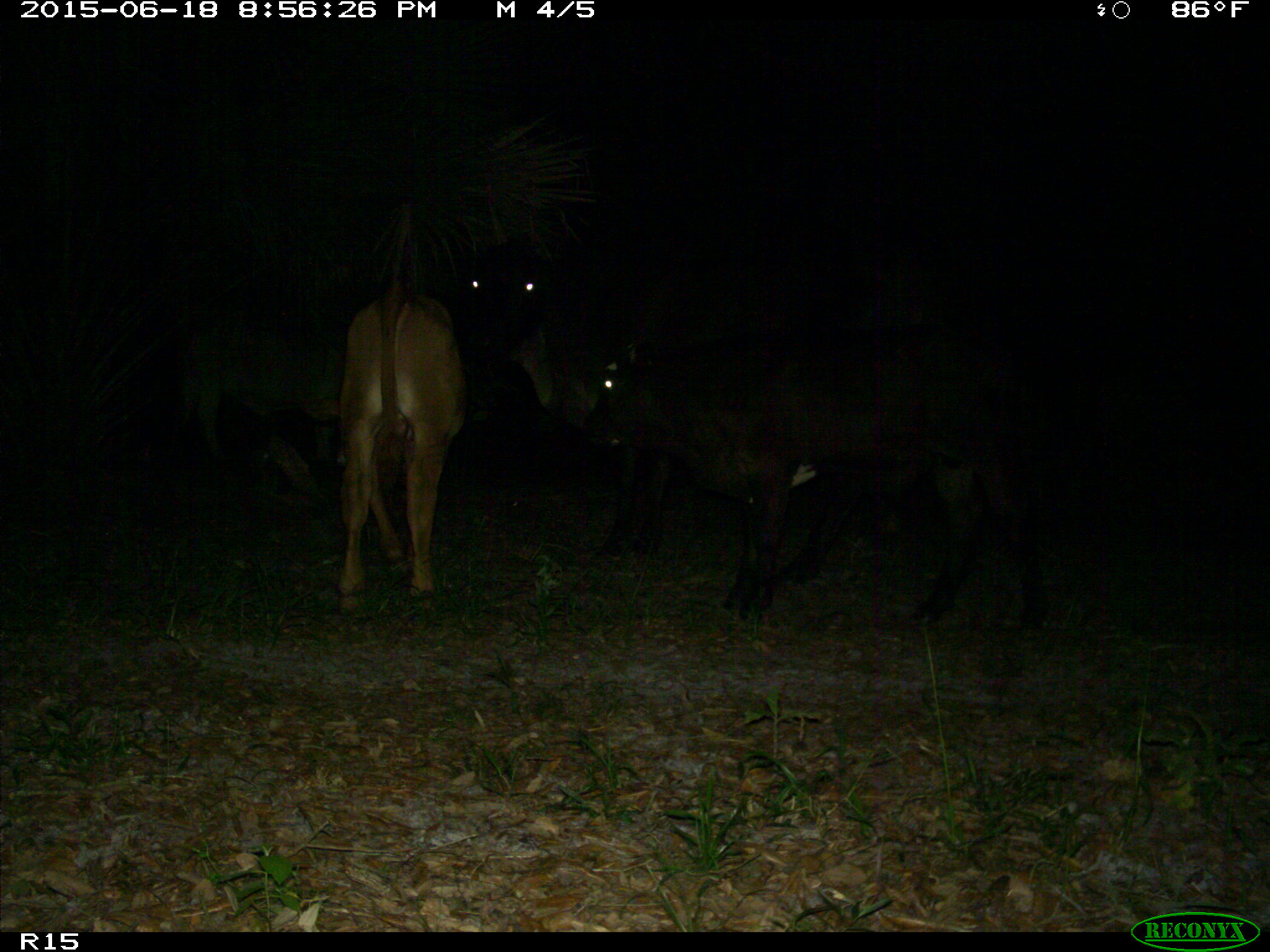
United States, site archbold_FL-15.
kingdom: Animalia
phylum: Chordata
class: Mammalia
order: Artiodactyla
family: Bovidae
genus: Bos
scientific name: Bos taurus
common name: domestic cow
Bos taurus (domestic cow).